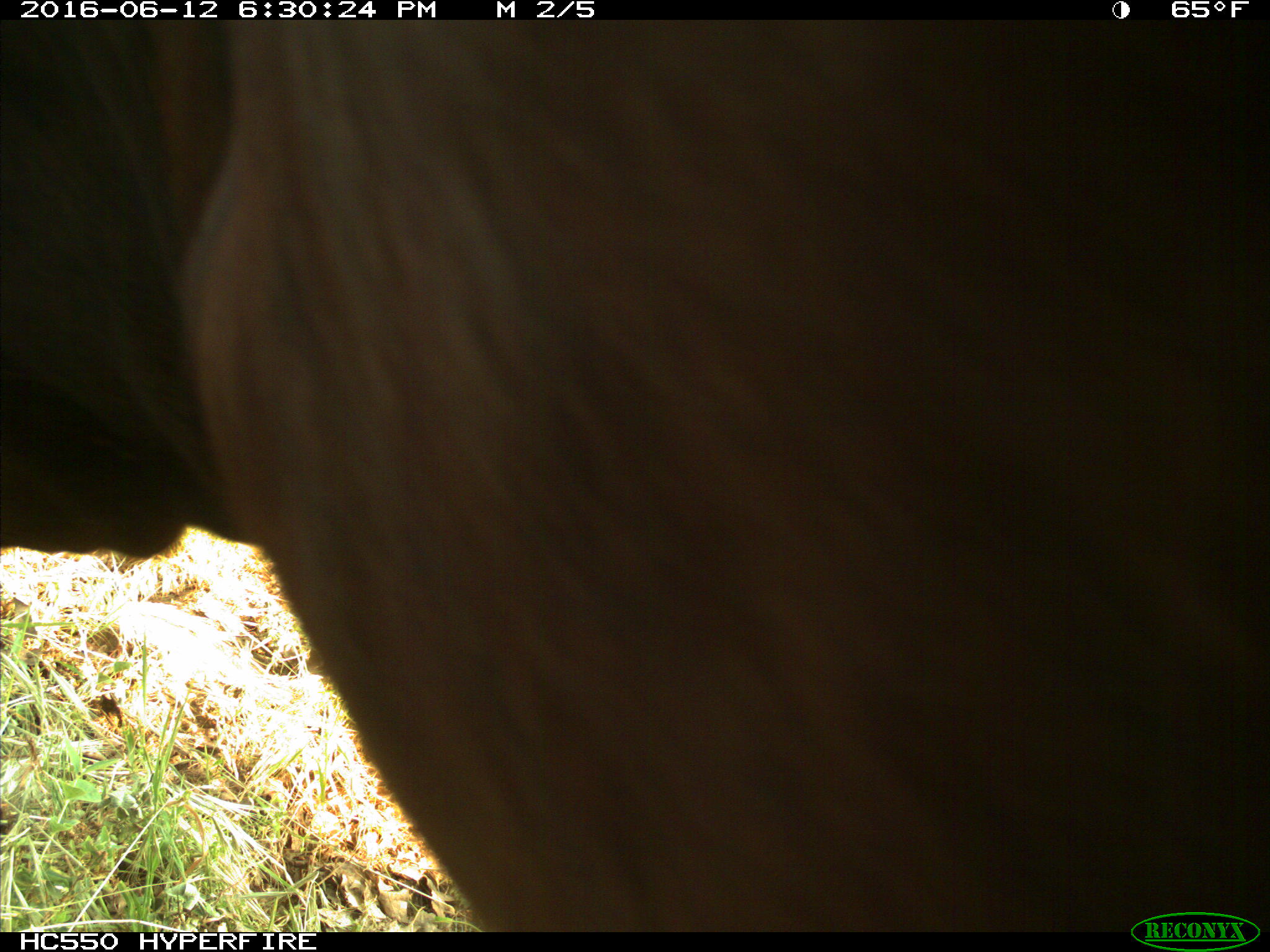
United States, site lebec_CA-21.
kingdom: Animalia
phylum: Chordata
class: Mammalia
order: Artiodactyla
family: Bovidae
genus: Bos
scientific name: Bos taurus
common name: domestic cow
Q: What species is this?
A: Bos taurus (domestic cow).